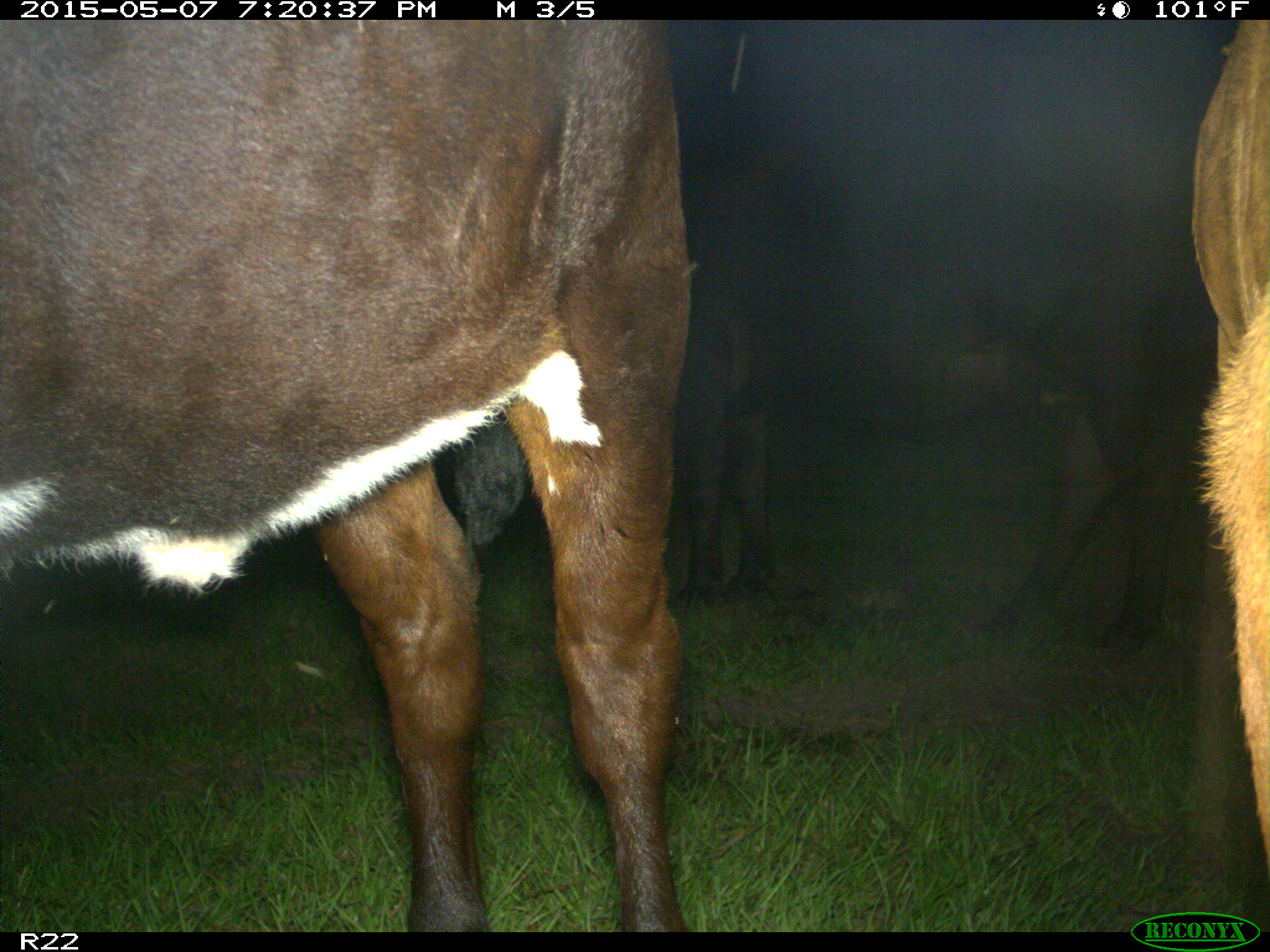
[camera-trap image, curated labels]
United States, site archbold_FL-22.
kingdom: Animalia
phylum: Chordata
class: Mammalia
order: Artiodactyla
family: Bovidae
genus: Bos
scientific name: Bos taurus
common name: domestic cow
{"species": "Bos taurus (domestic cow)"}